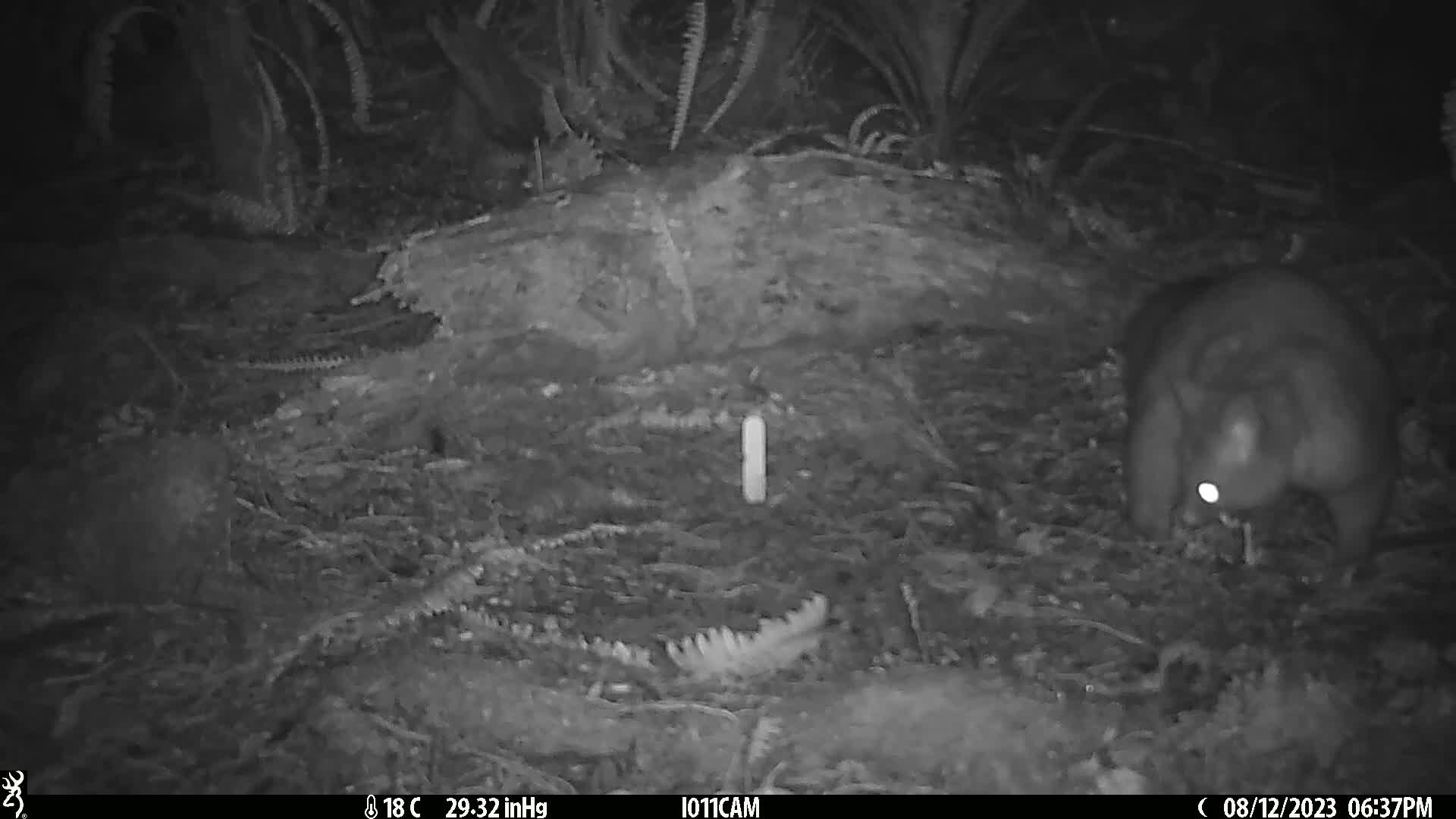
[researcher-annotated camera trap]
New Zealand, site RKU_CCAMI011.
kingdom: Animalia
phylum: Chordata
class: Mammalia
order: Diprotodontia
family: Phalangeridae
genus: Trichosurus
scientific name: Trichosurus vulpecula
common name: common brushtail possum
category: possum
Possum (common brushtail possum) (Trichosurus vulpecula).